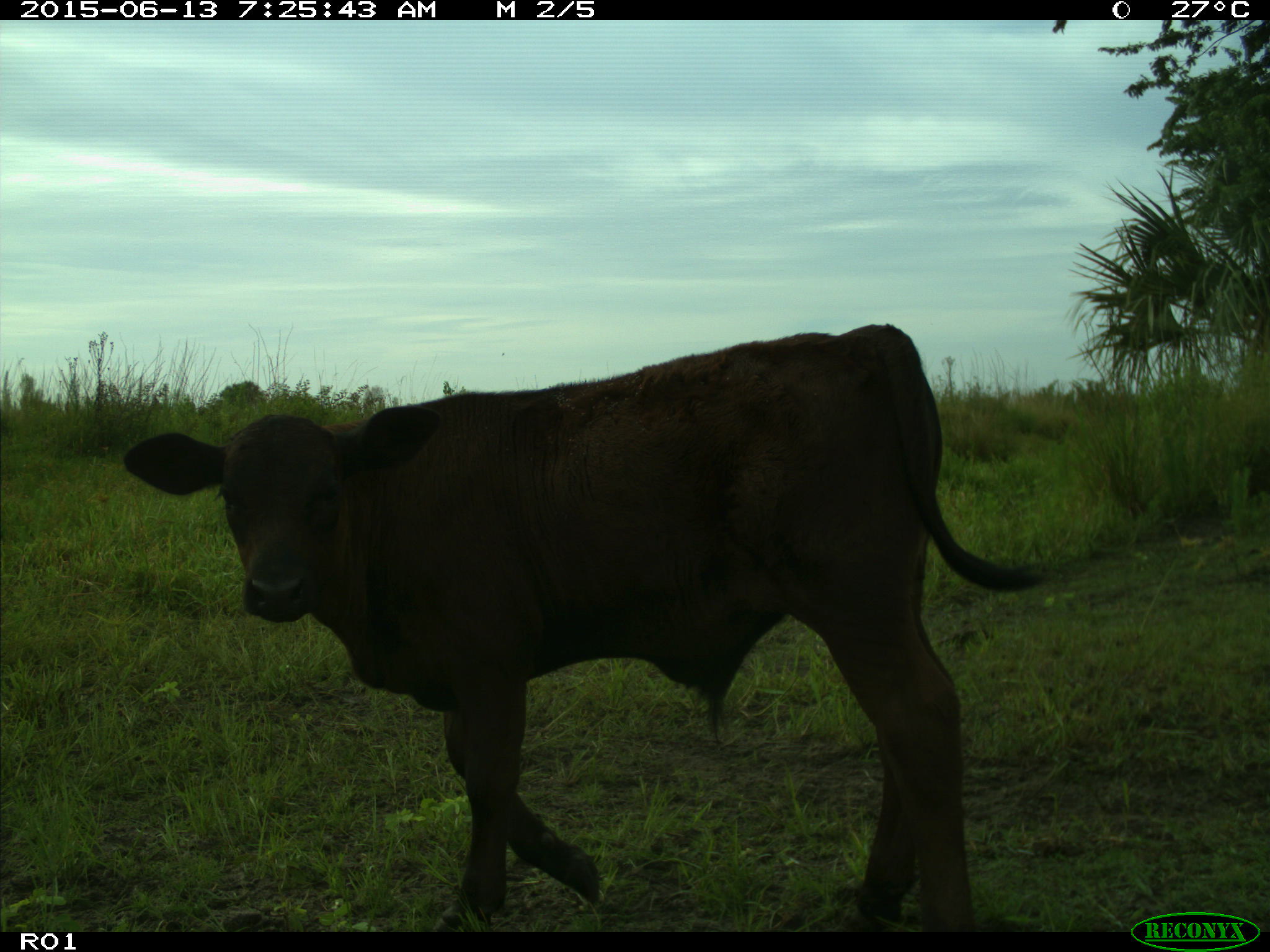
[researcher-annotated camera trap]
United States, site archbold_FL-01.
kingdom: Animalia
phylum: Chordata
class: Mammalia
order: Artiodactyla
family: Bovidae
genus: Bos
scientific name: Bos taurus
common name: domestic cow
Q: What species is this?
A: Bos taurus (domestic cow).